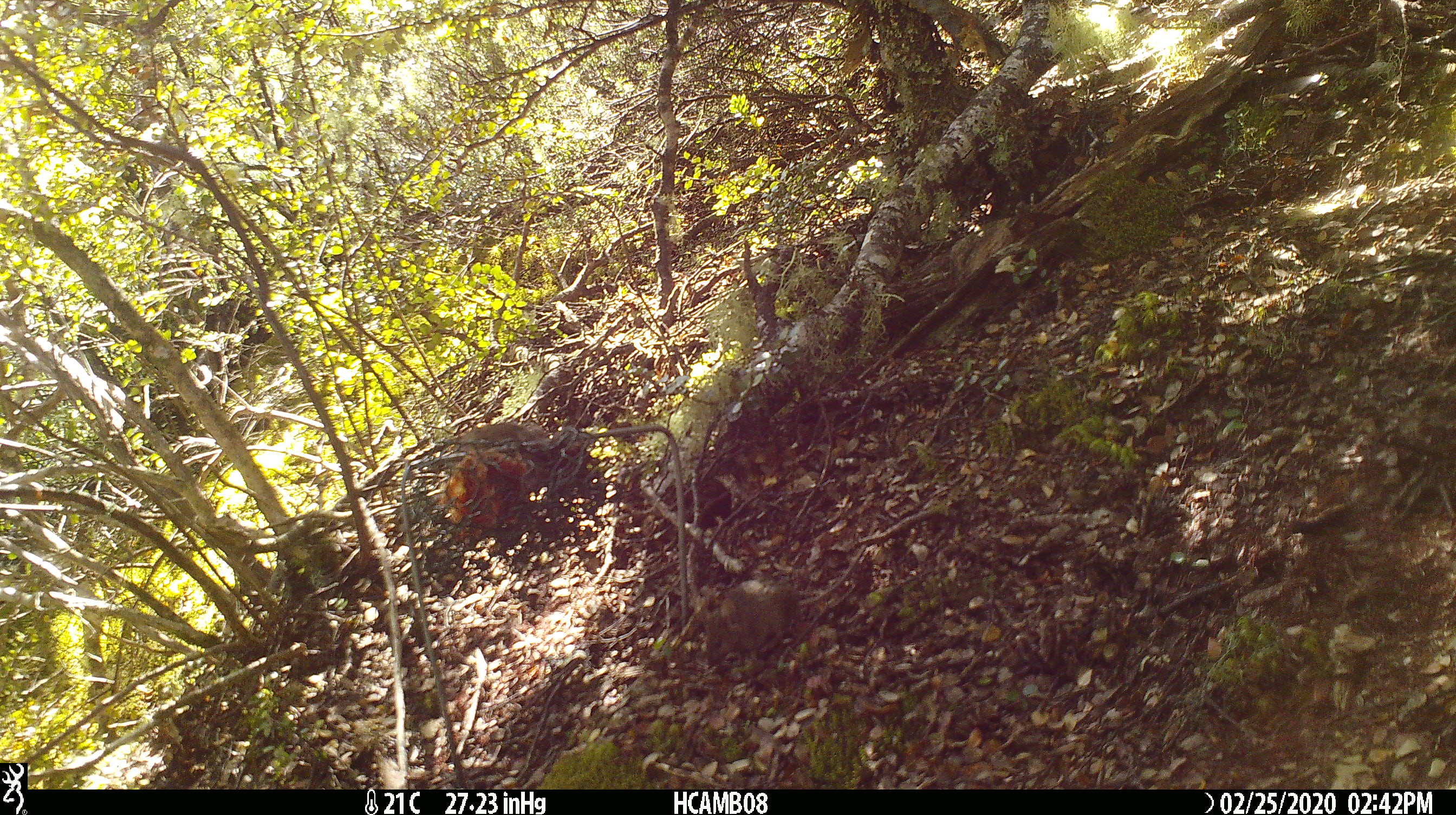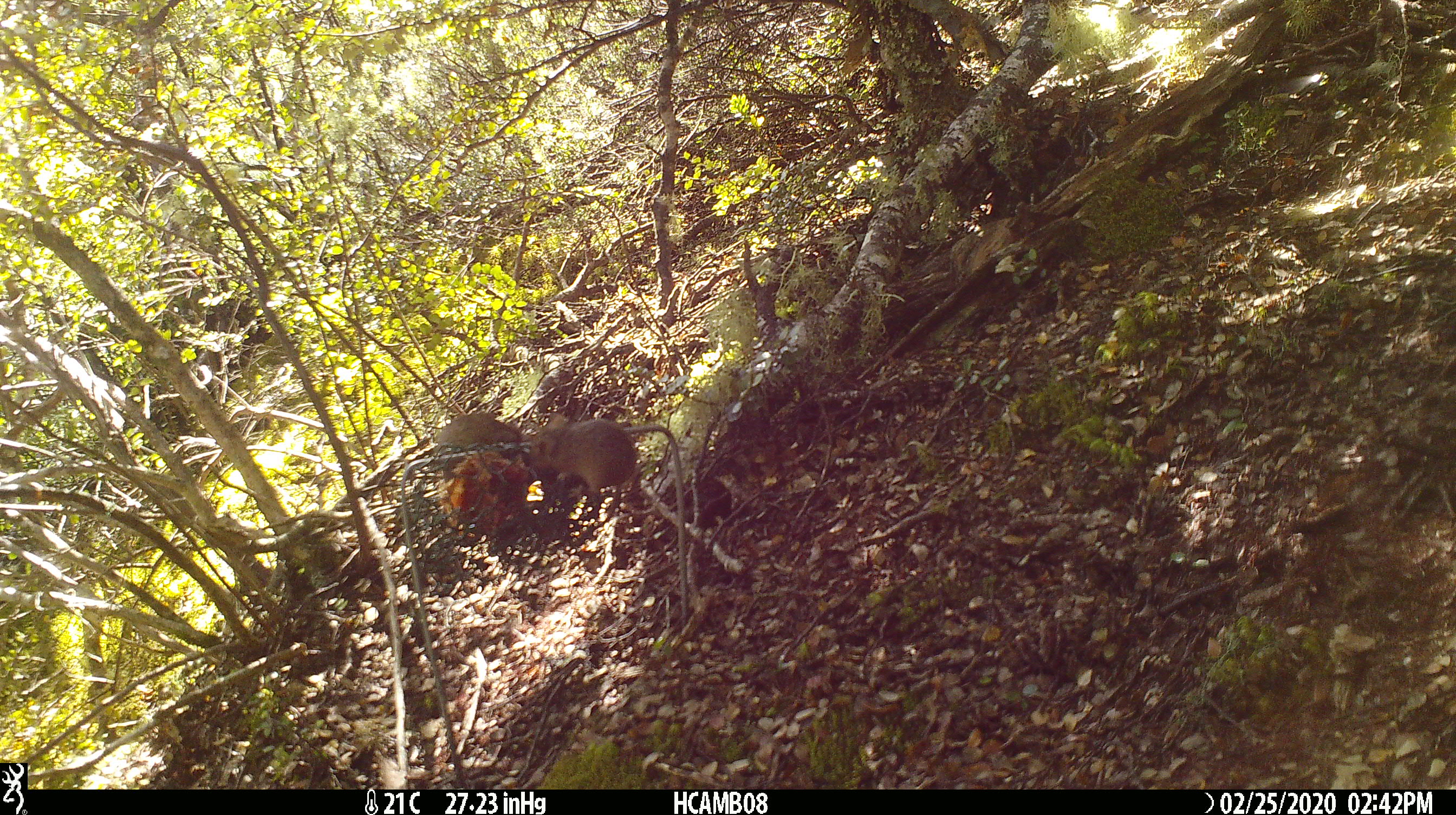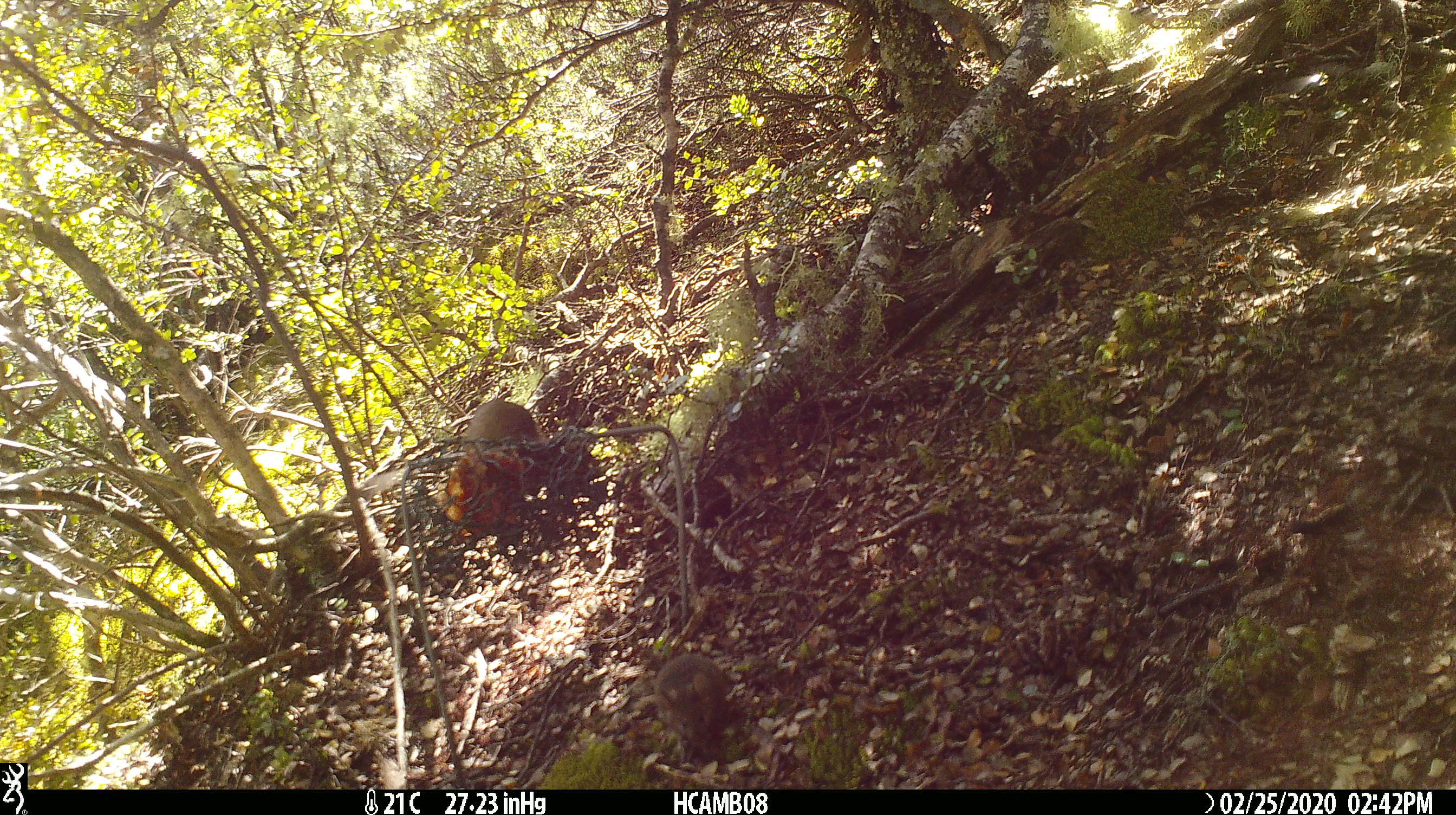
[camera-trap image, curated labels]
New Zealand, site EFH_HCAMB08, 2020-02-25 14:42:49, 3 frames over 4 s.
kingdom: Animalia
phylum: Chordata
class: Mammalia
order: Rodentia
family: Muridae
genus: Mus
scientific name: Mus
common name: mouse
Mouse (Mus).